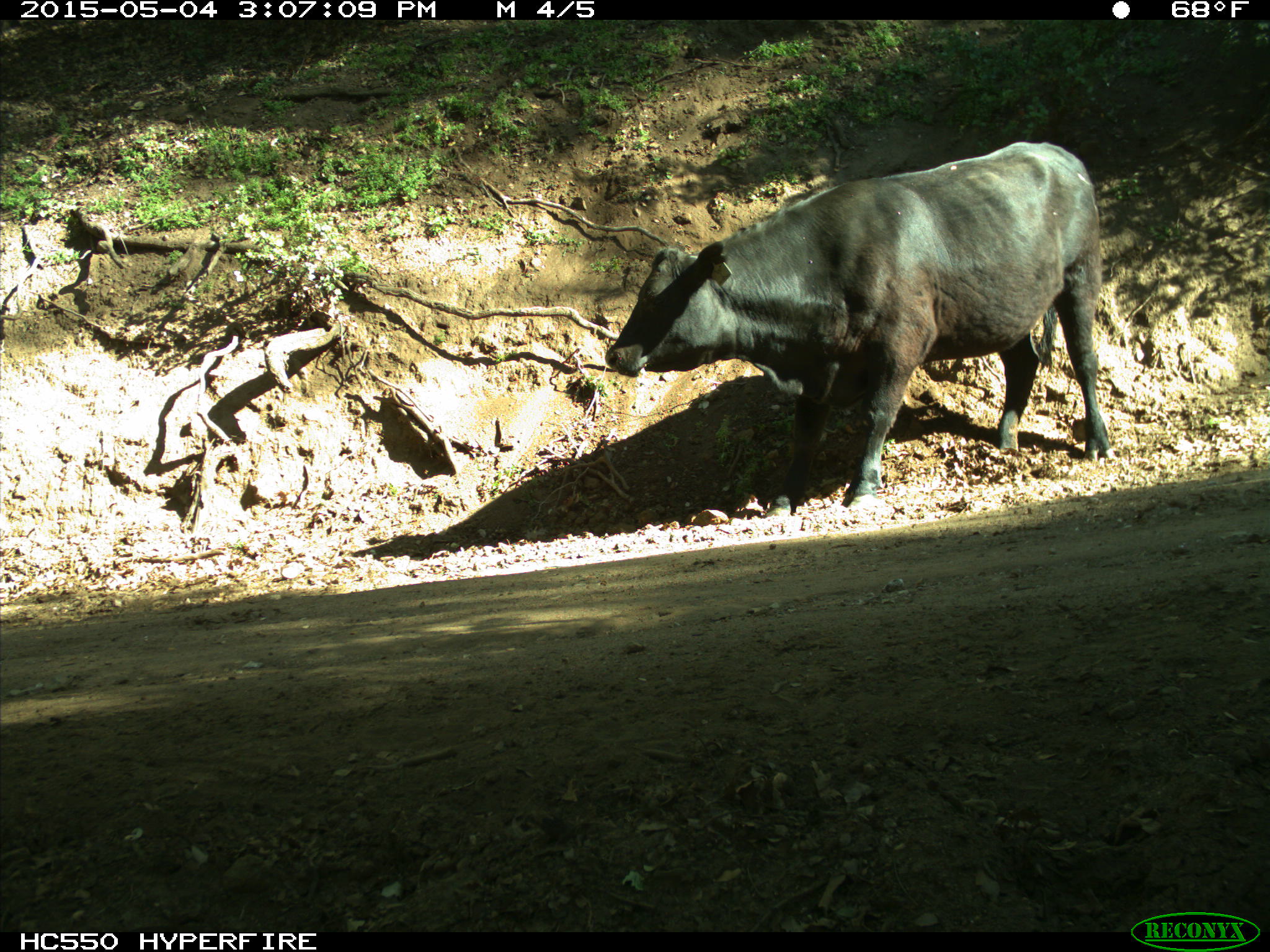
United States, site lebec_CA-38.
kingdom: Animalia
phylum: Chordata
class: Mammalia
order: Artiodactyla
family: Bovidae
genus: Bos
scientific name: Bos taurus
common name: domestic cow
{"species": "Bos taurus (domestic cow)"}